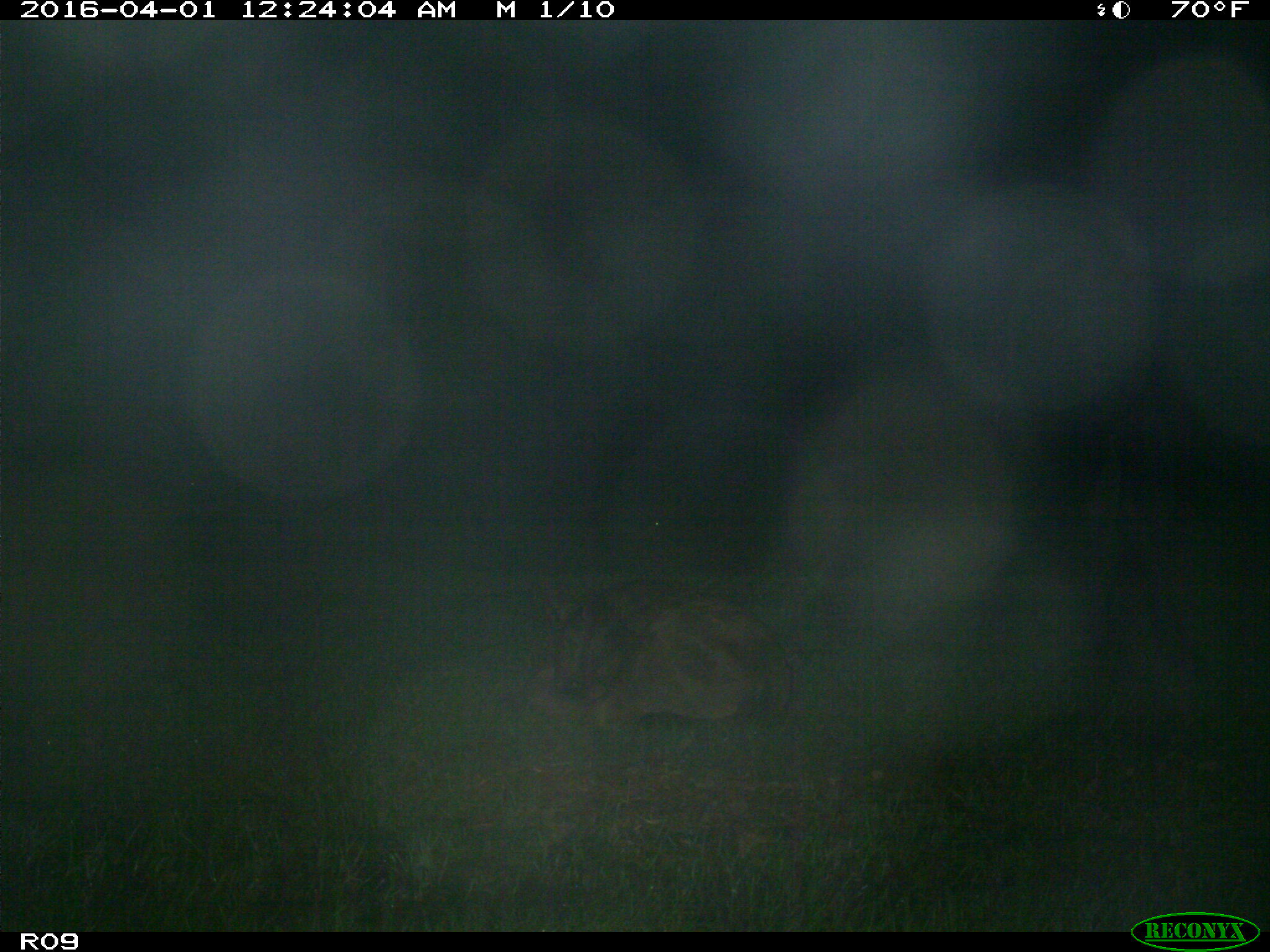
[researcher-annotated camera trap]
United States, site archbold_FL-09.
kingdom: Animalia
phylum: Chordata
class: Mammalia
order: Artiodactyla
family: Bovidae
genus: Bos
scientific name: Bos taurus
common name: domestic cow